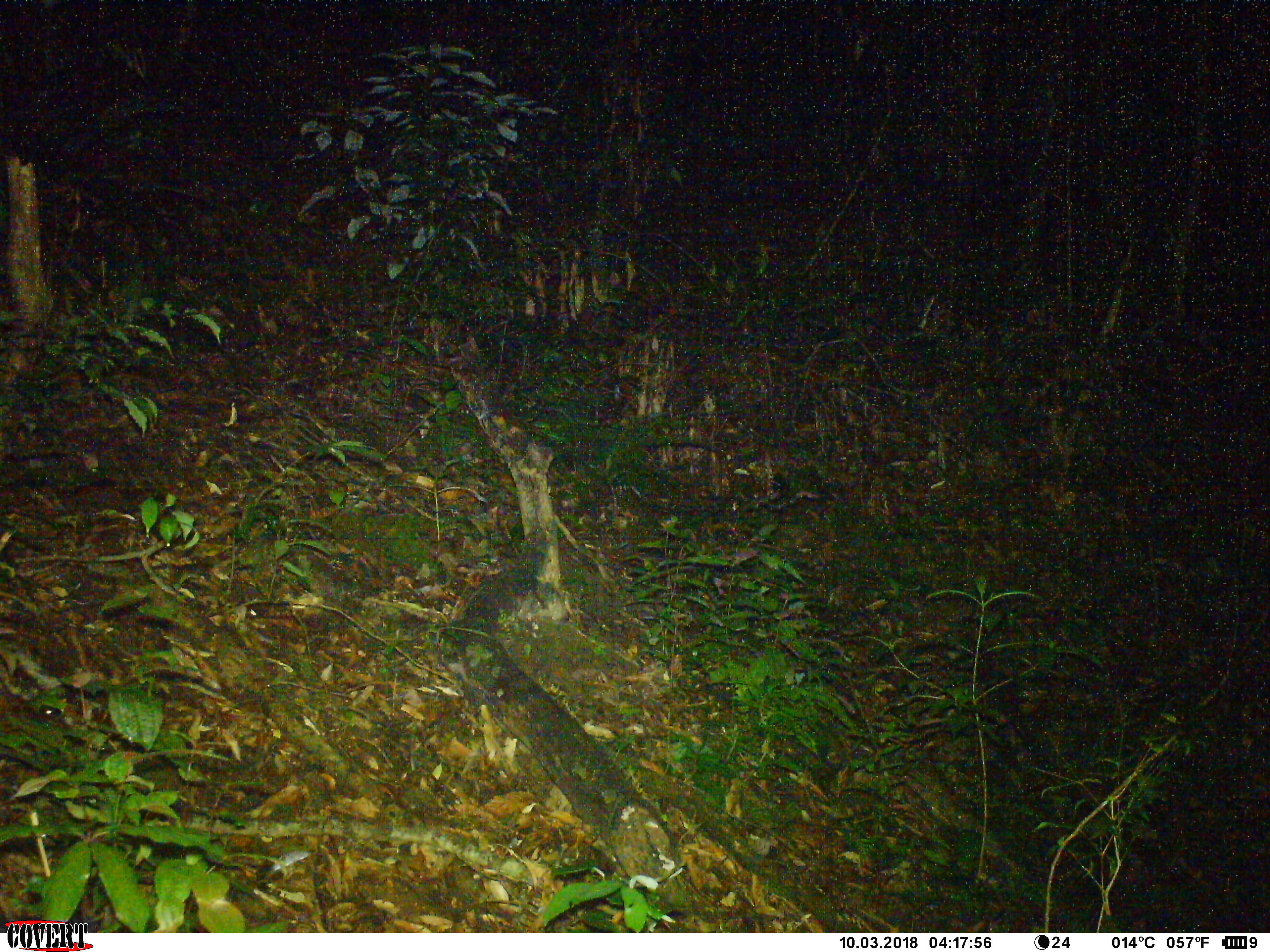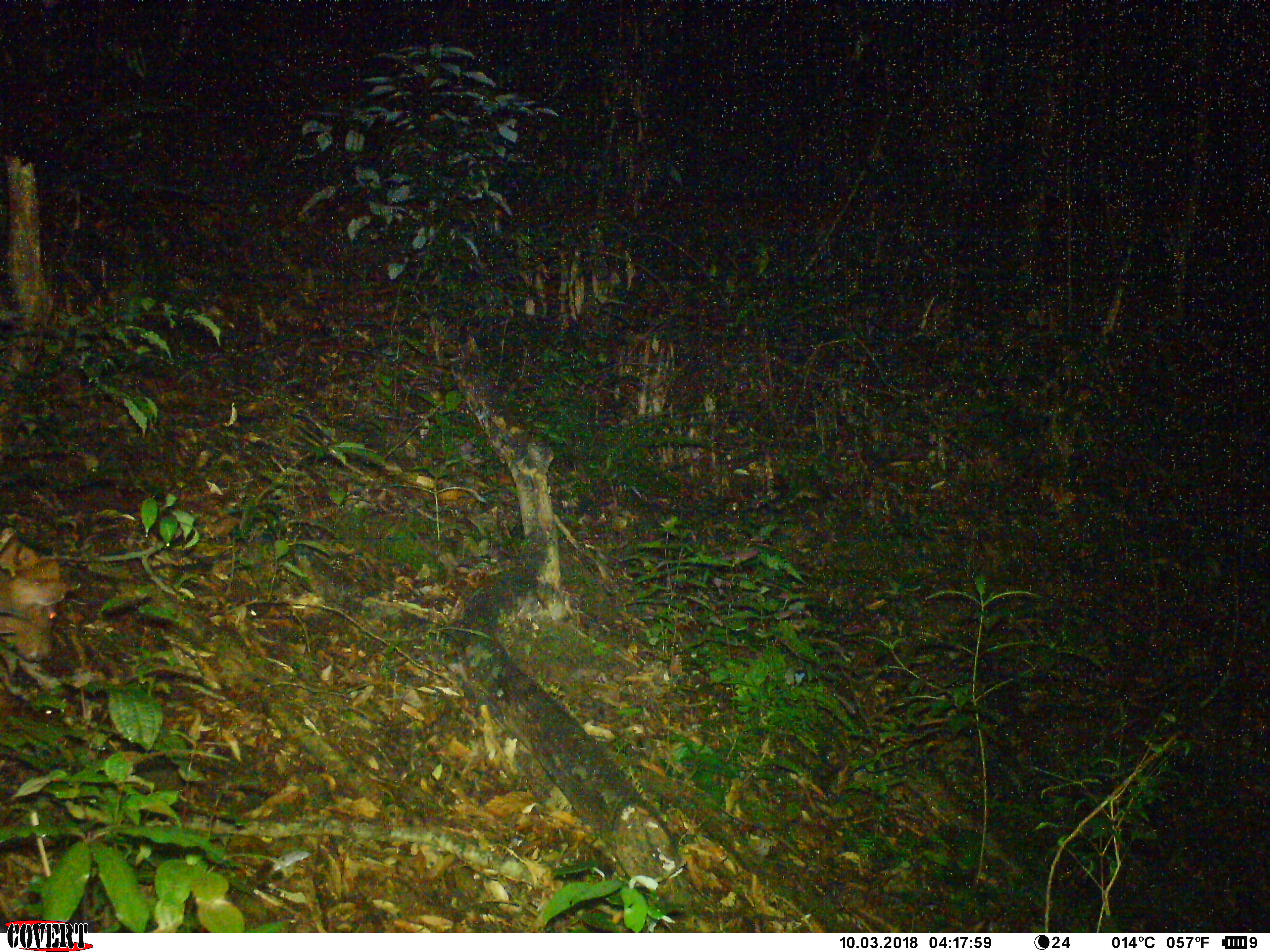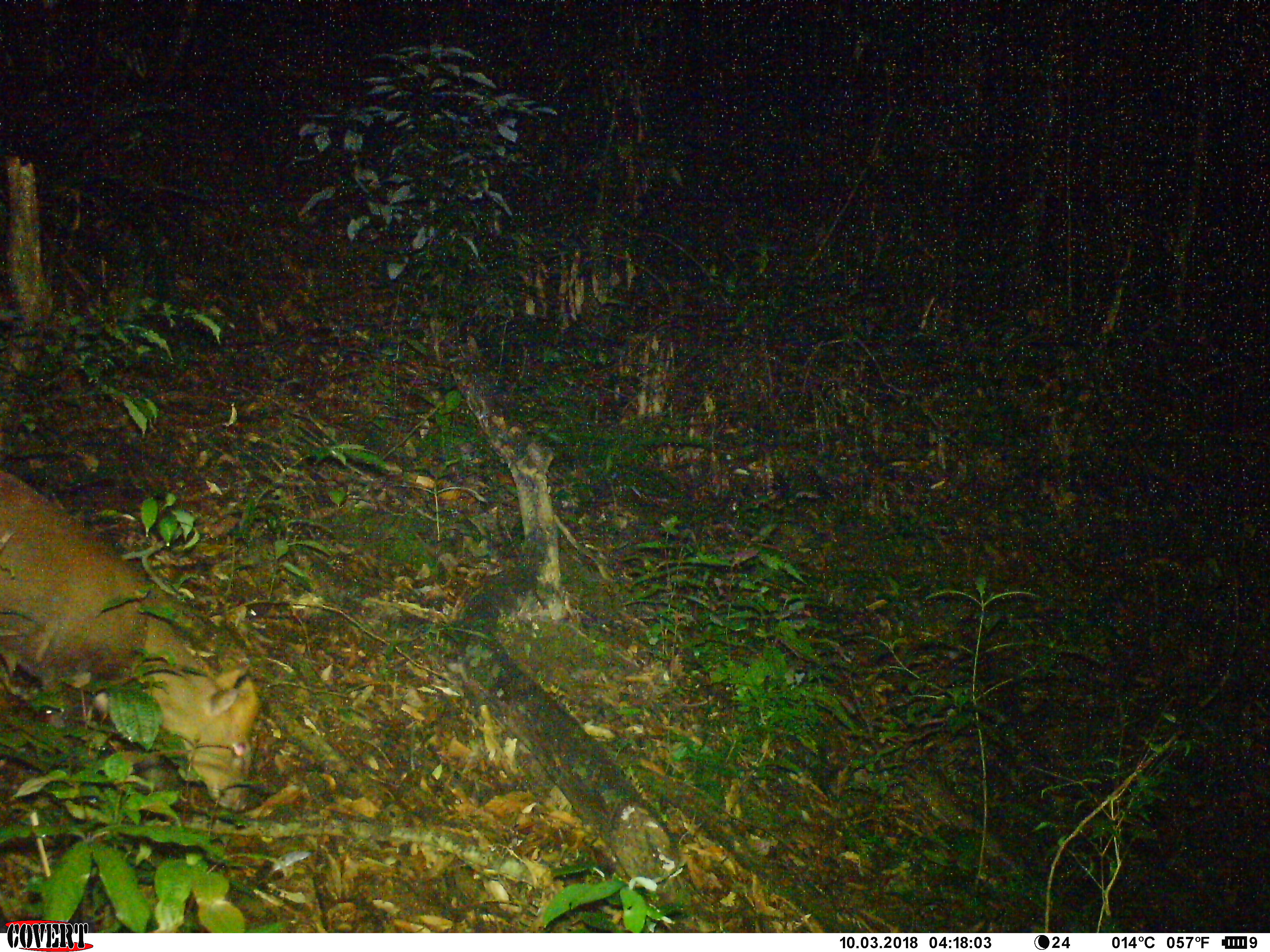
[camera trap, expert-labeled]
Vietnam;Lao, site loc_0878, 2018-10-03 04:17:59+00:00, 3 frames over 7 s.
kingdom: Animalia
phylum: Chordata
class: Mammalia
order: Artiodactyla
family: Cervidae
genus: Muntiacus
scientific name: Muntiacus rooseveltorum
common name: roosevelt's muntjac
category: roosevelts muntjac group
Roosevelts muntjac group (roosevelt's muntjac) (Muntiacus rooseveltorum). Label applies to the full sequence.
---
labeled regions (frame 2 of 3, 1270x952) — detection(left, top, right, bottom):
roosevelts muntjac group: detection(0, 521, 64, 665)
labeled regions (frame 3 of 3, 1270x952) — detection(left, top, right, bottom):
roosevelts muntjac group: detection(0, 466, 263, 813)